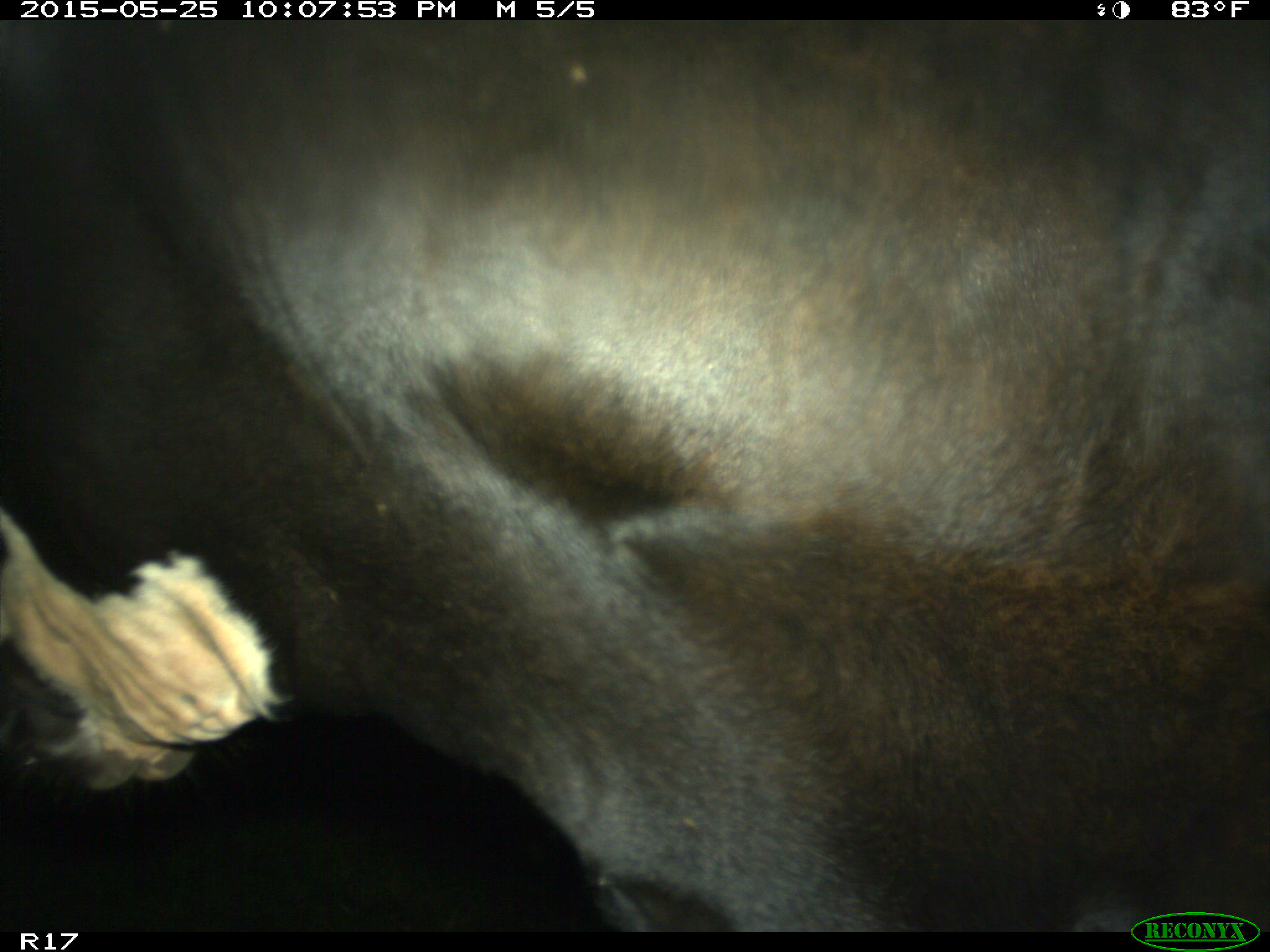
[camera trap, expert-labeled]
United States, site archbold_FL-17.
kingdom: Animalia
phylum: Chordata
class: Mammalia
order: Artiodactyla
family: Bovidae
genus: Bos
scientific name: Bos taurus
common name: domestic cow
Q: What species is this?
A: Bos taurus (domestic cow).